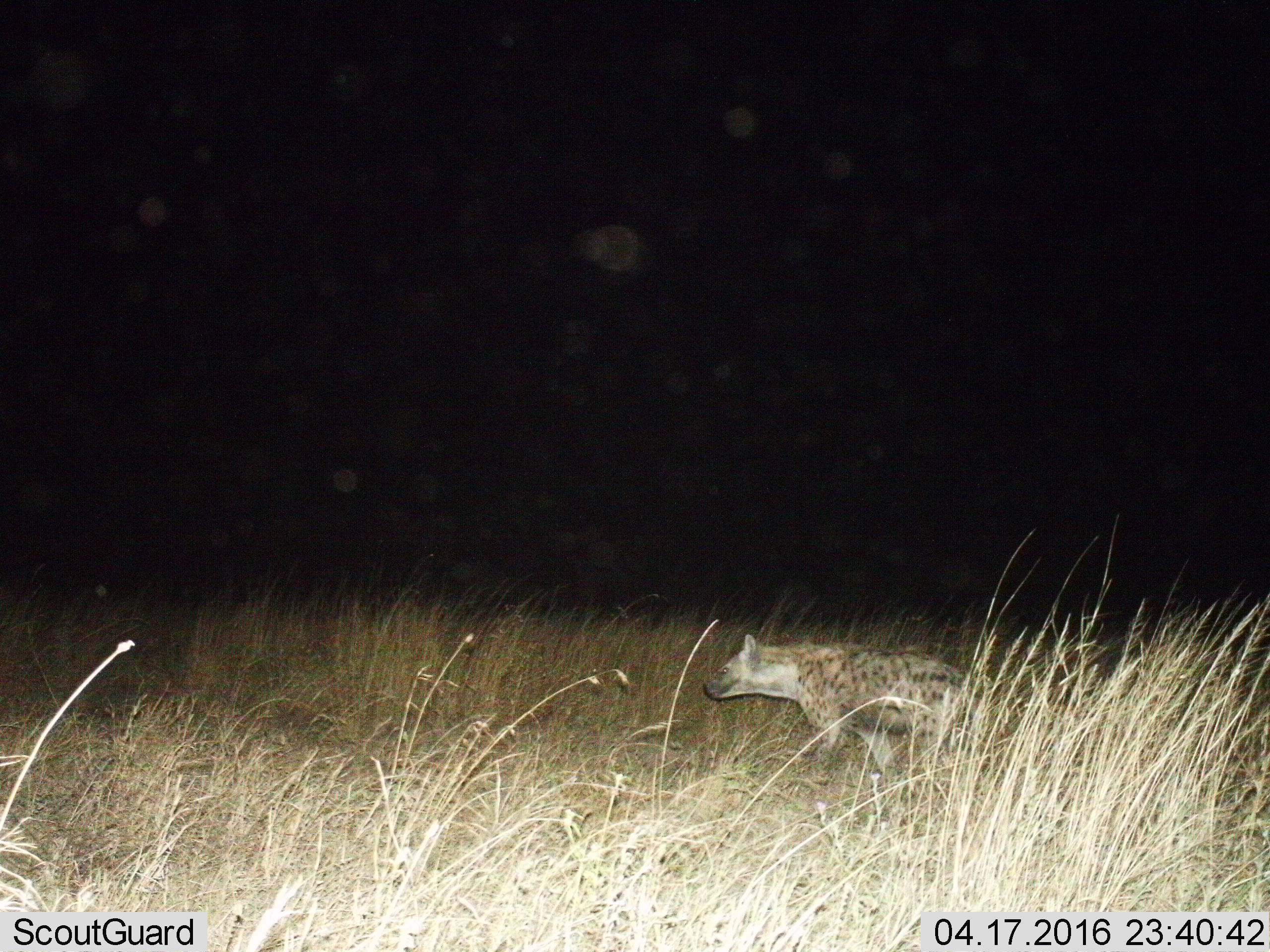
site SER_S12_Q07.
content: unidentified animal